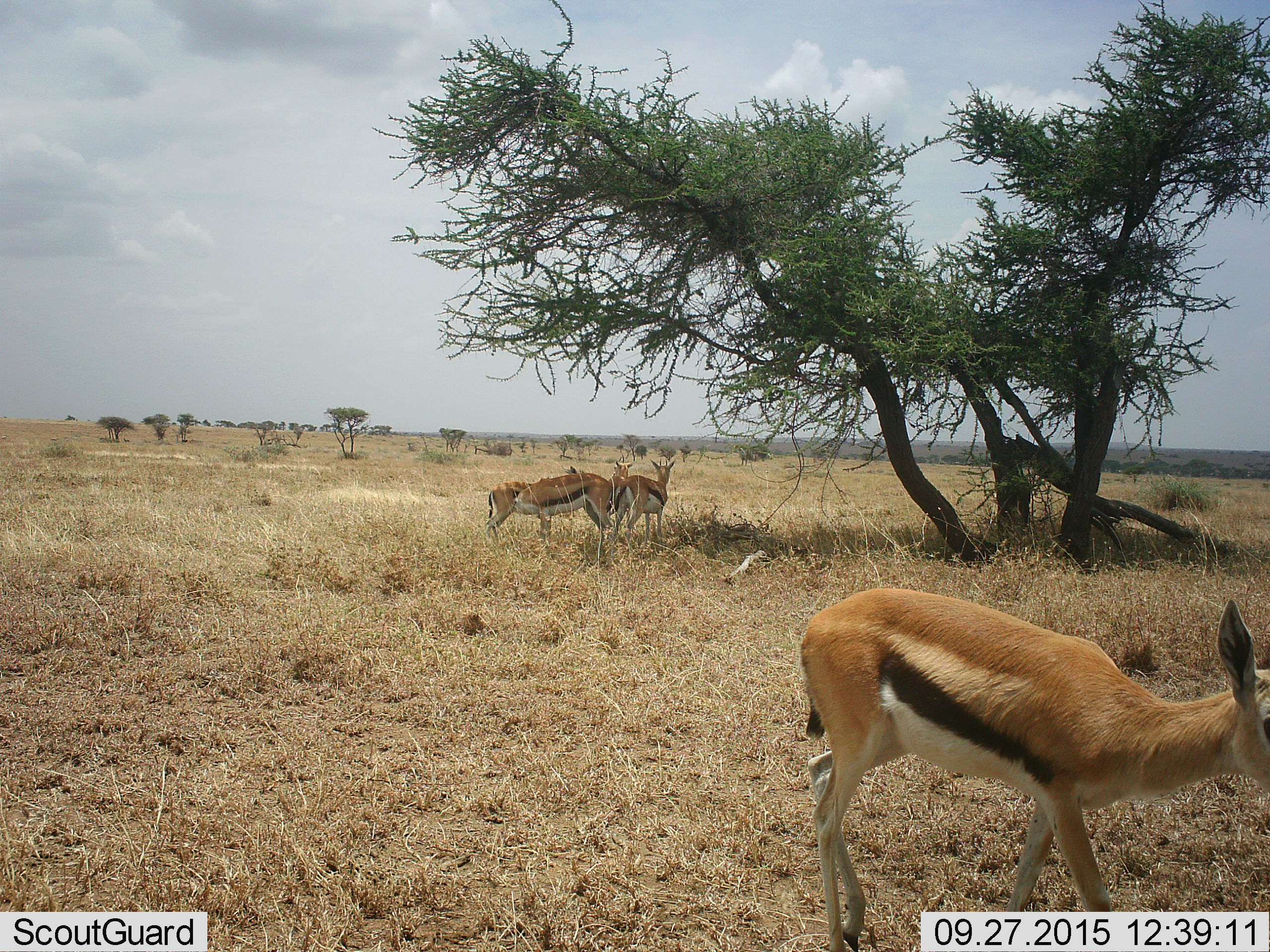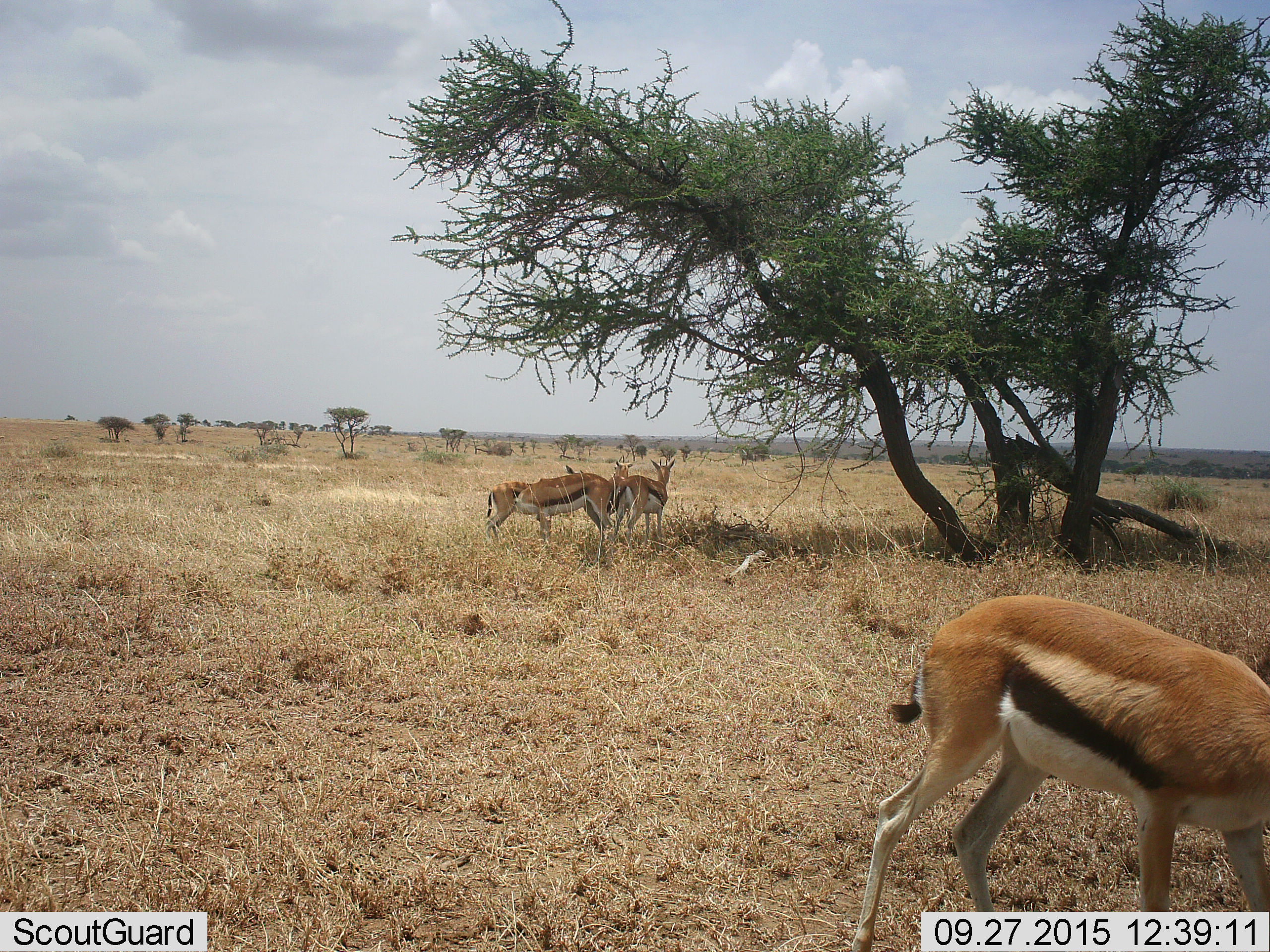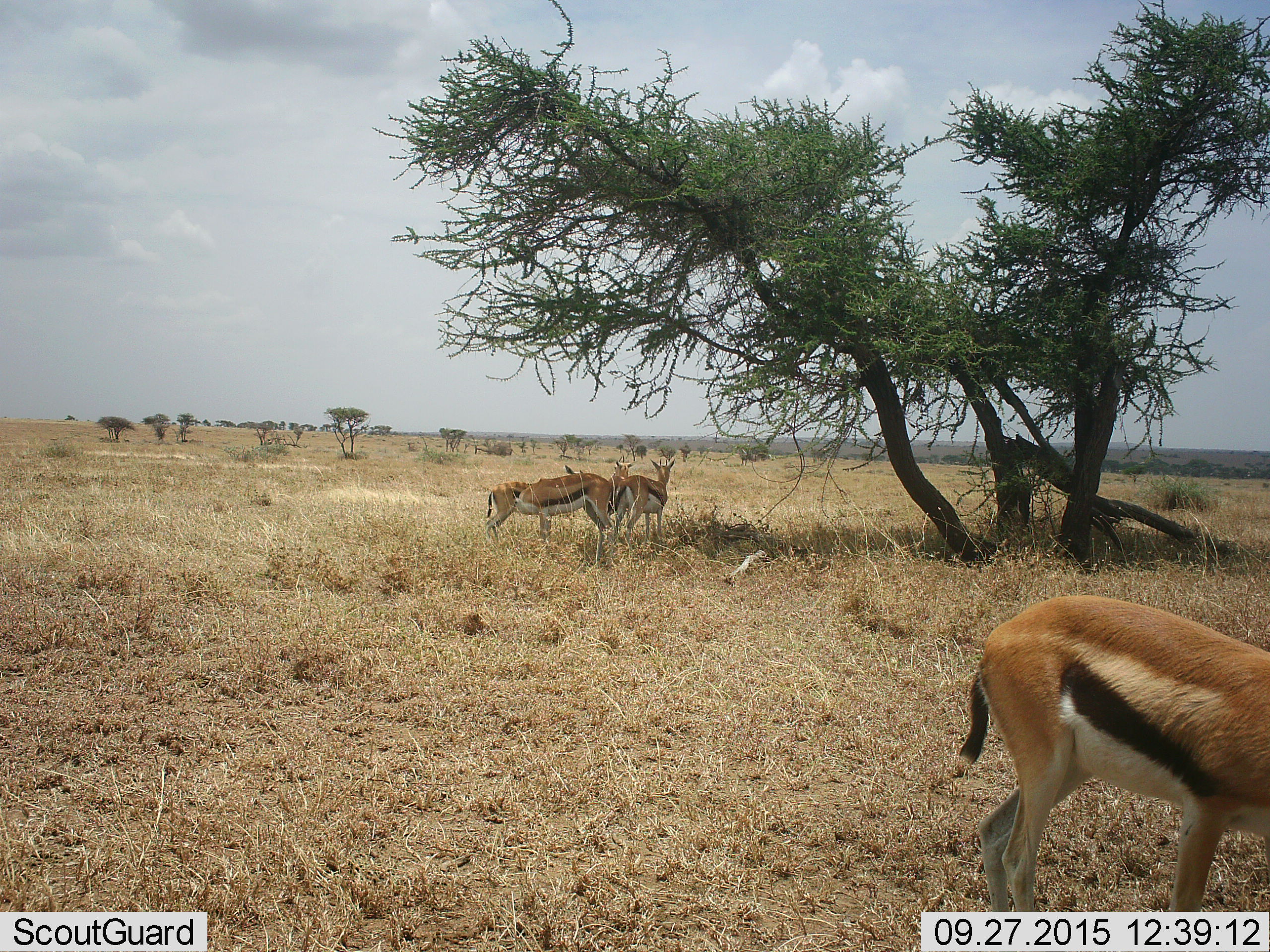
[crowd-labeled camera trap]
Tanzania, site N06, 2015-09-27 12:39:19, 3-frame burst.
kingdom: Animalia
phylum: Chordata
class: Mammalia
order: Artiodactyla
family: Bovidae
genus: Eudorcas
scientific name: Eudorcas thomsonii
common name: thomson's gazelle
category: gazellethomsons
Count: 5.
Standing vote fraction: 100%.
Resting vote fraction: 10%.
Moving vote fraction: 80%.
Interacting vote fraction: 10%.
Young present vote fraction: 0%.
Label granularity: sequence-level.